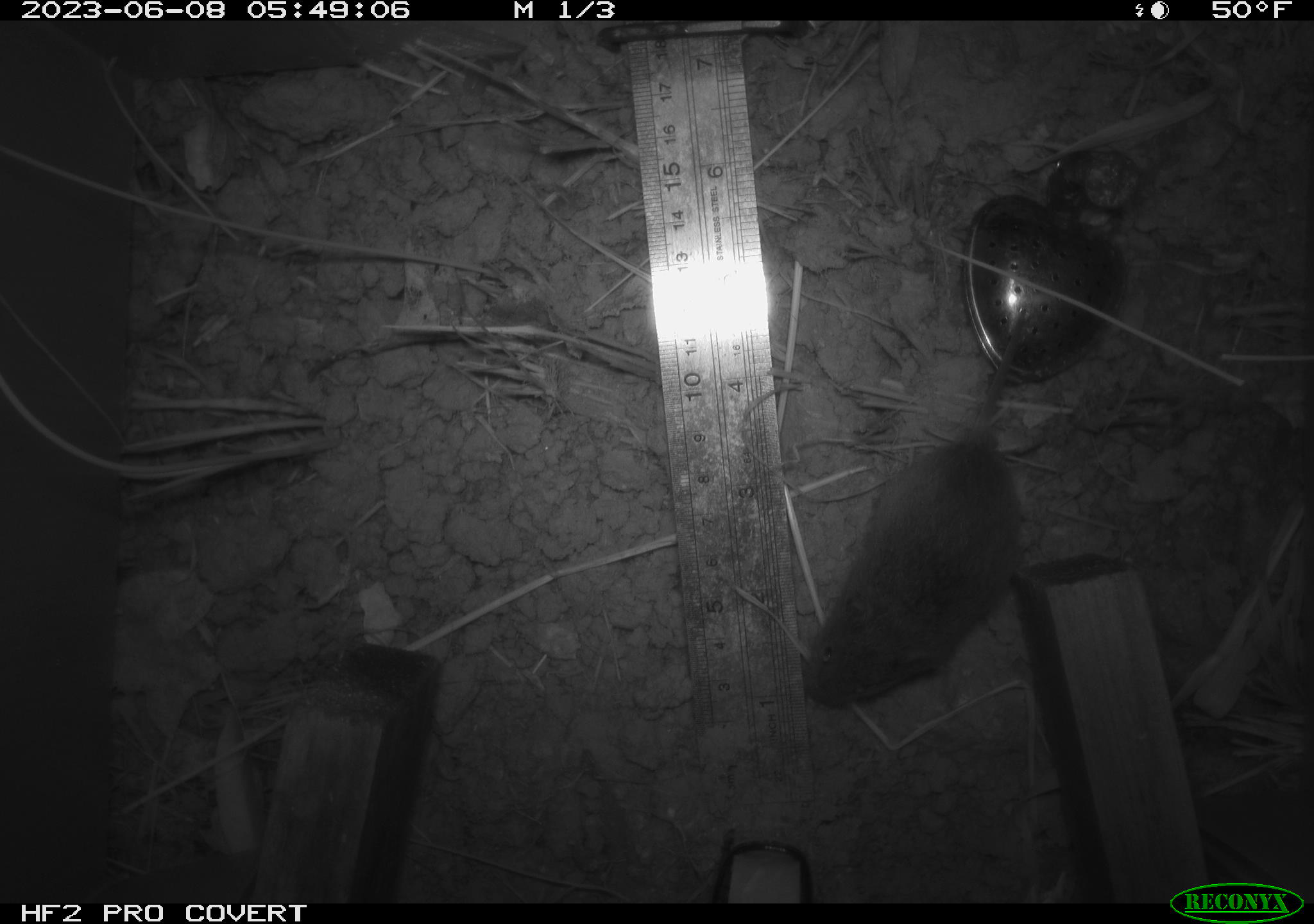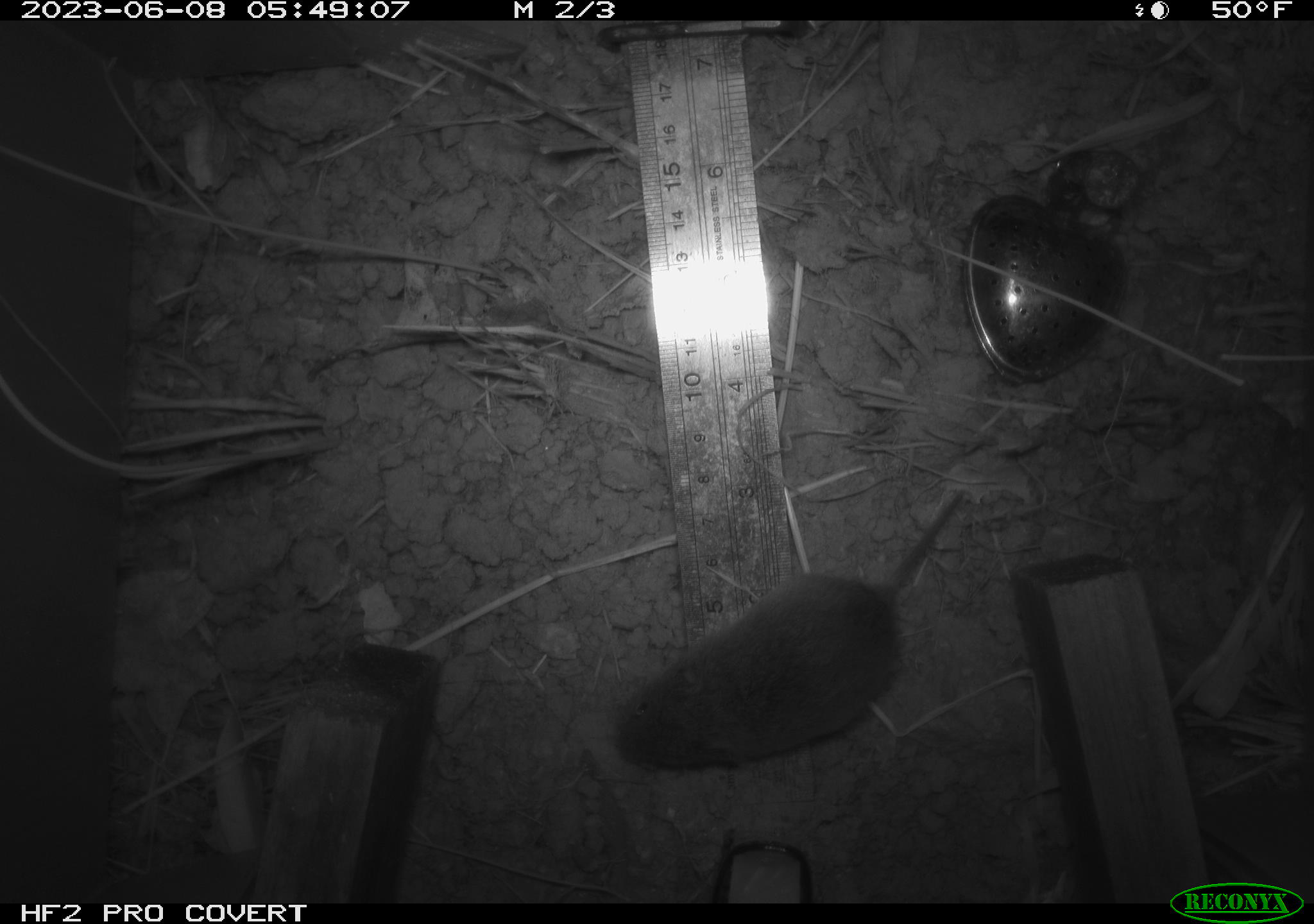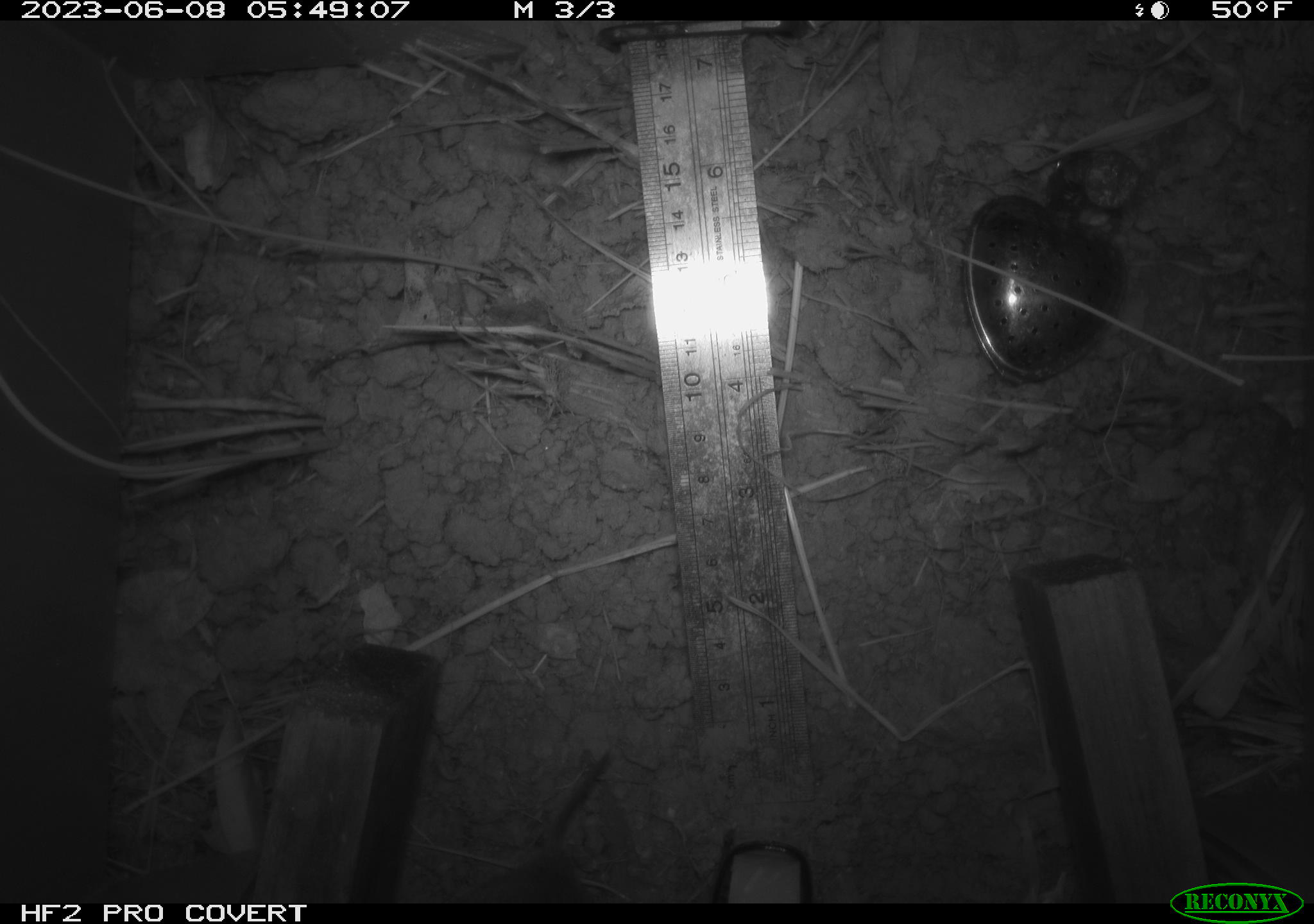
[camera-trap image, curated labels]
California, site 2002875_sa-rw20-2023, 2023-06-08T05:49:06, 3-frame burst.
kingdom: Animalia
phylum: Chordata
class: Mammalia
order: Rodentia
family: Cricetidae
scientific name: Arvicolinae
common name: voles, lemmings, and muskrats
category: arvicolinae subfamily